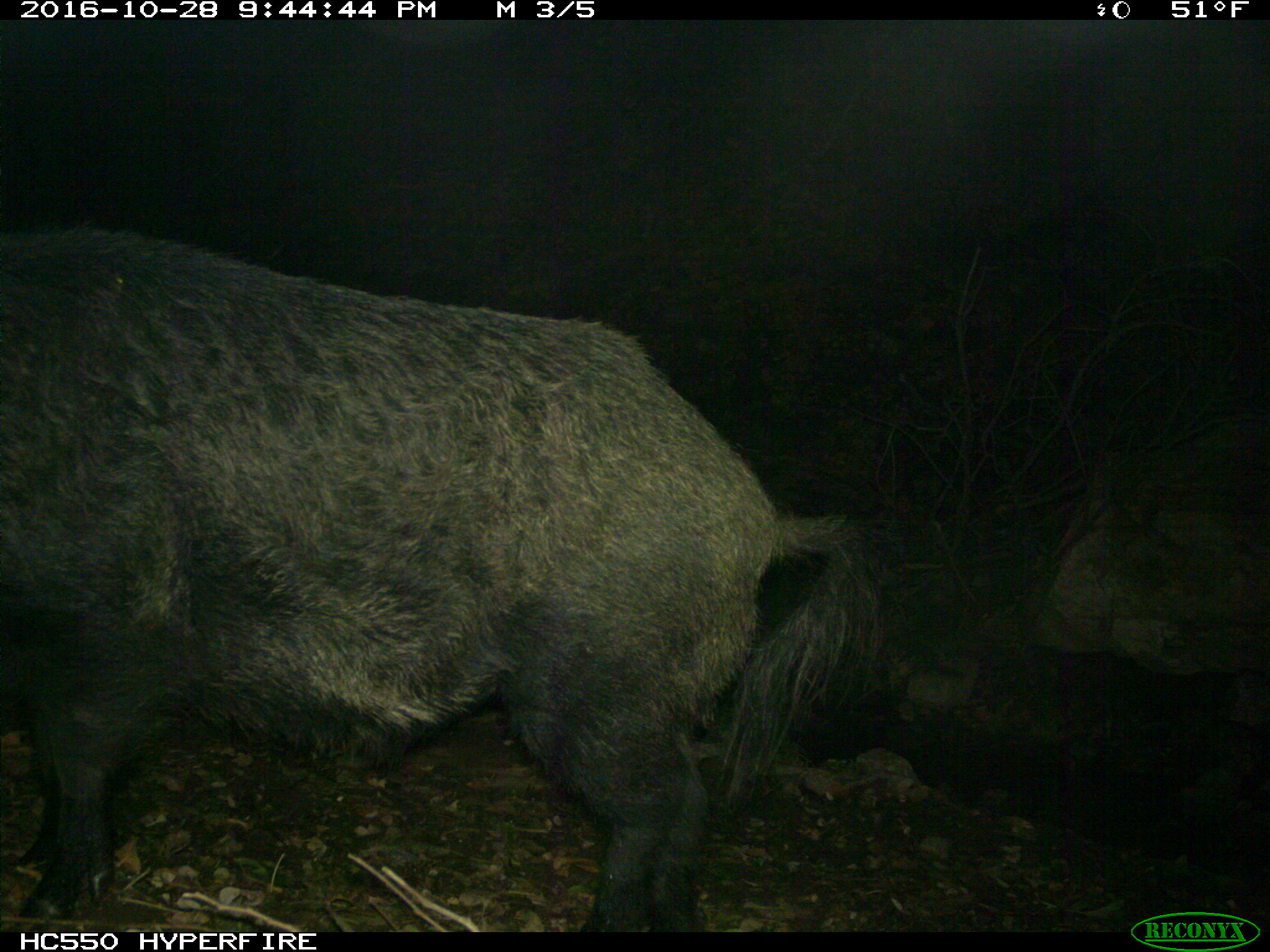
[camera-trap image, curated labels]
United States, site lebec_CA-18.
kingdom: Animalia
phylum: Chordata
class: Mammalia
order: Artiodactyla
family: Suidae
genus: Sus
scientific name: Sus scrofa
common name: wild boar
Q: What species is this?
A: Sus scrofa (wild boar).